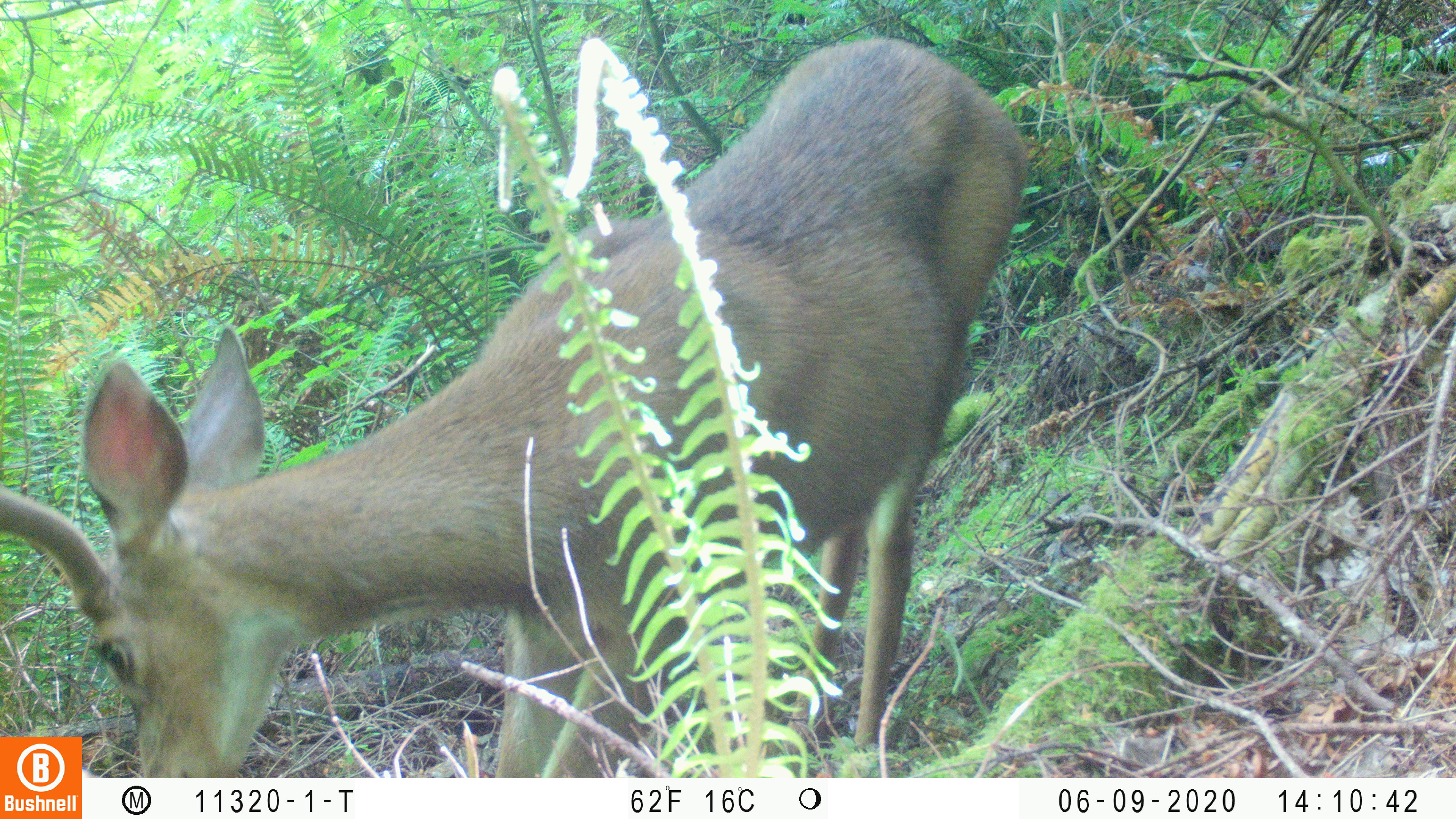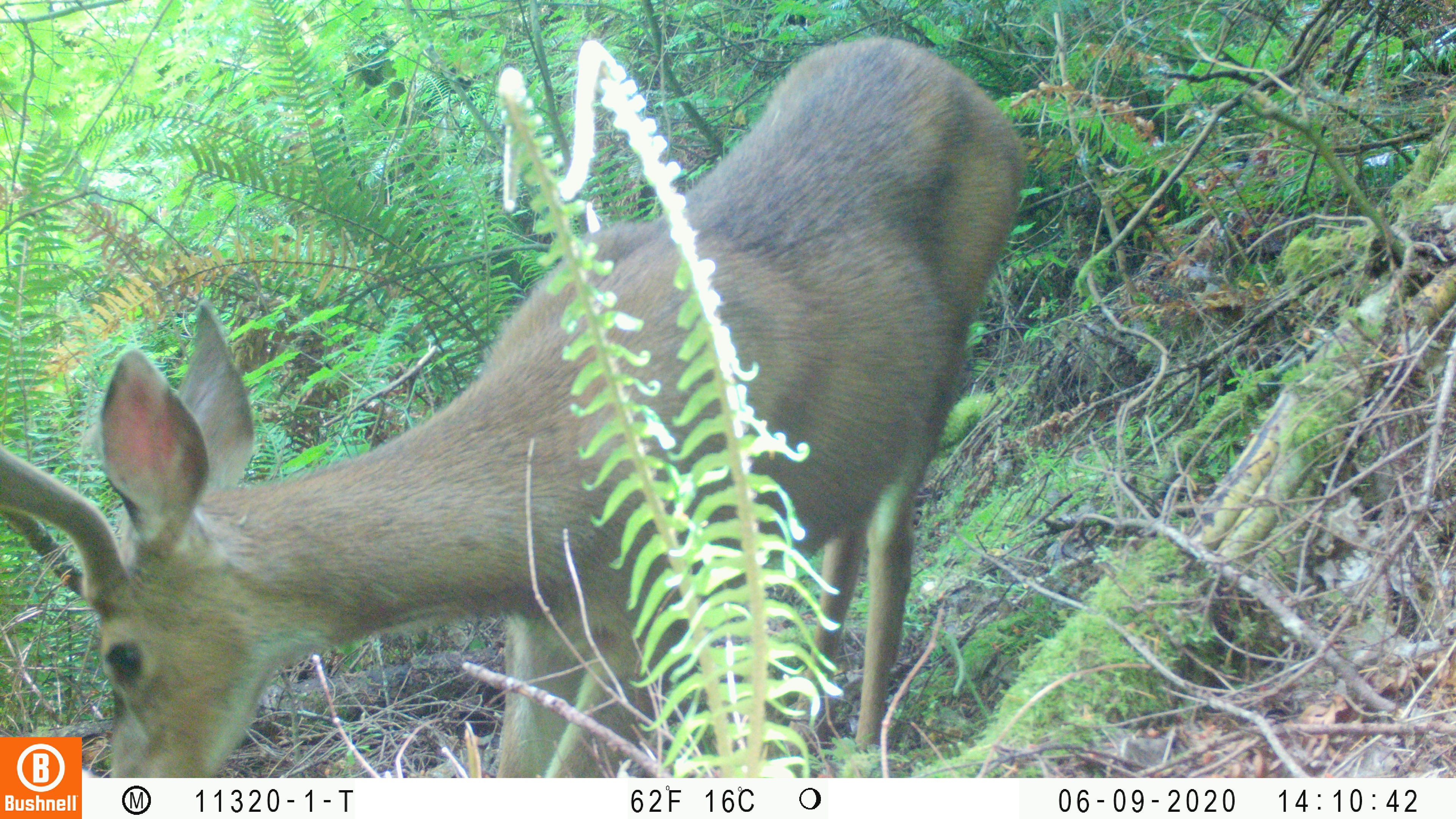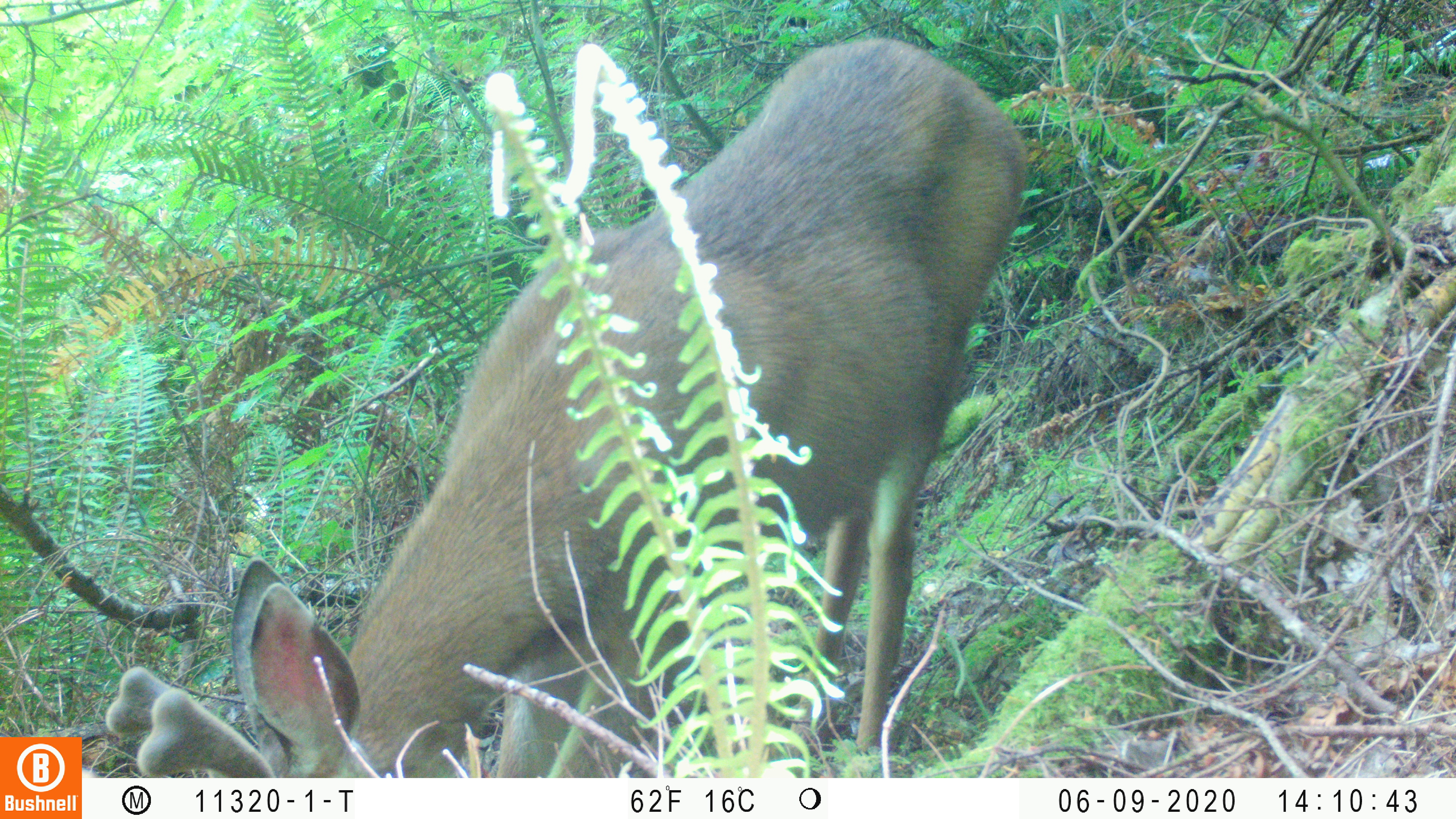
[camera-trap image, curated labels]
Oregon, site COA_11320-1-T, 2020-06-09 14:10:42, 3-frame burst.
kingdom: Animalia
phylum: Chordata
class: Mammalia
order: Carnivora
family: Ursidae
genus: Ursus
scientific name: Ursus americanus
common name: american black bear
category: black bear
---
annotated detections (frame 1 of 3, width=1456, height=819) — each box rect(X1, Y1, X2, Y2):
black bear: rect(85, 34, 1038, 774)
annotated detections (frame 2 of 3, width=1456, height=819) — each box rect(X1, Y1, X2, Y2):
black bear: rect(87, 37, 1030, 776)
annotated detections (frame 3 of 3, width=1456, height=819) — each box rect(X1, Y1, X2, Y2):
black bear: rect(83, 33, 1038, 776)